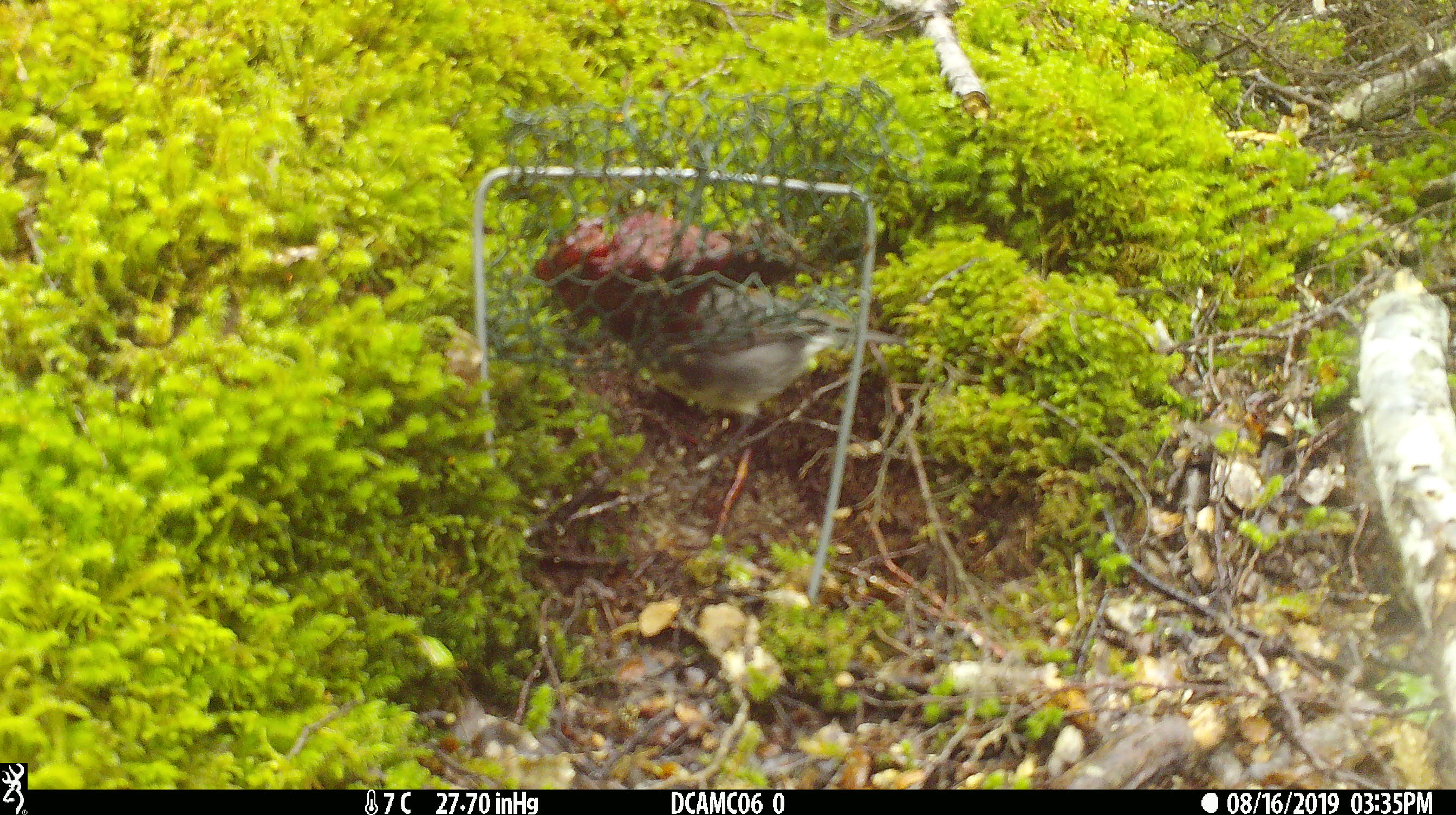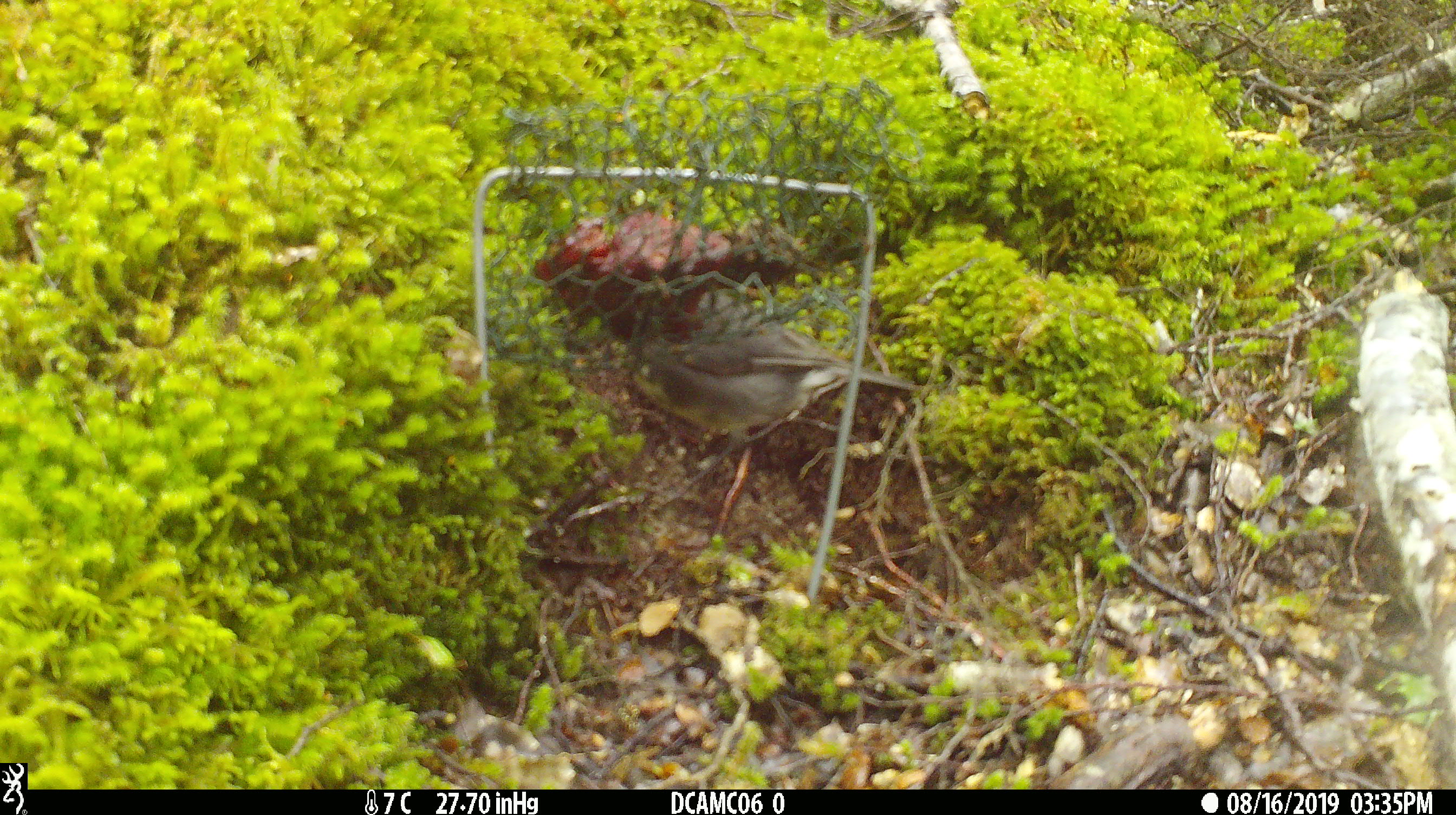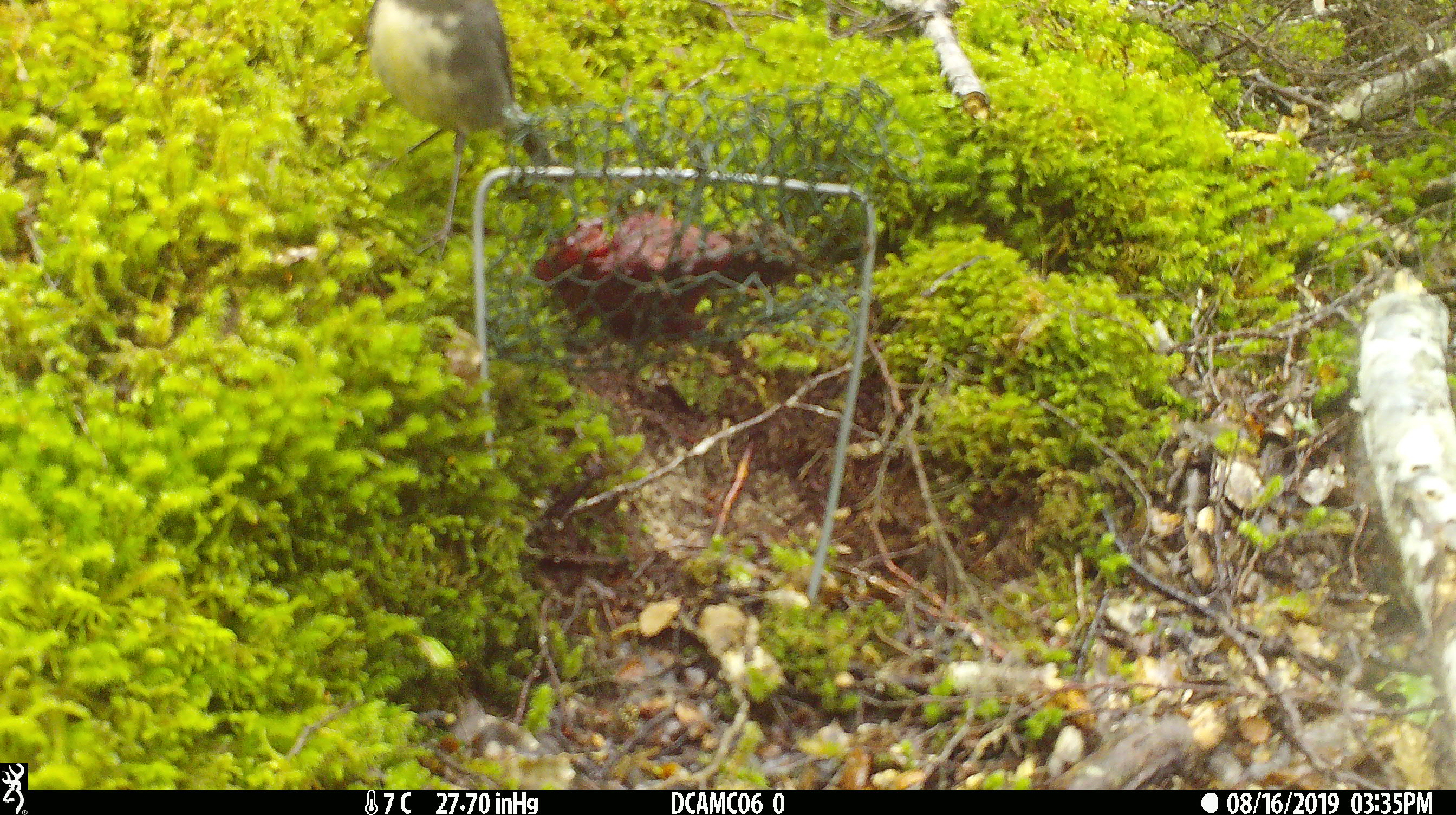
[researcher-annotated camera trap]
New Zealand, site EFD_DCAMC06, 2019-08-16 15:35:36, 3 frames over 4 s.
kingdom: Animalia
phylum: Chordata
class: Aves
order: Passeriformes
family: Petroicidae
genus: Petroica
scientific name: Petroica australis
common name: new zealand robin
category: robin